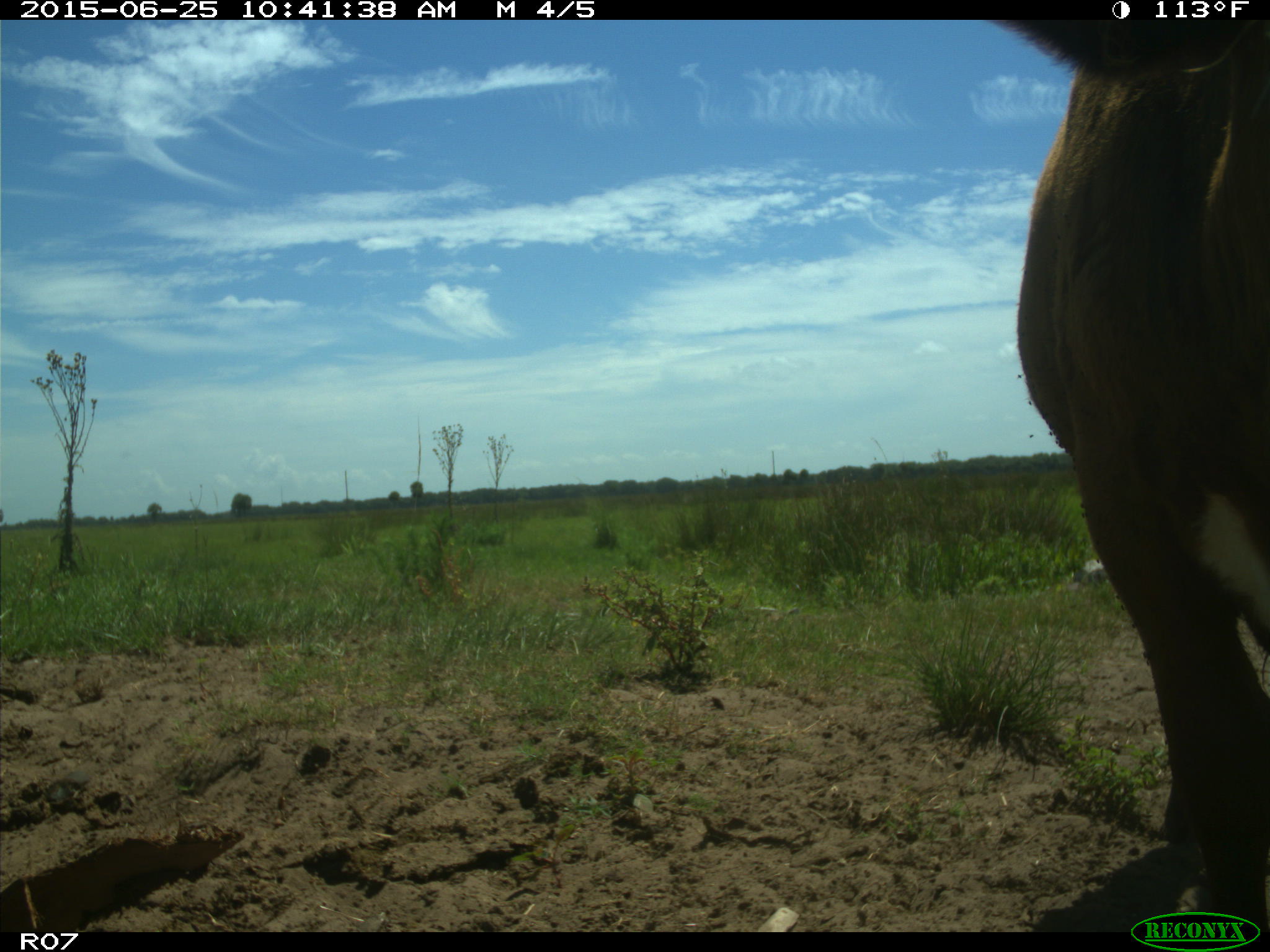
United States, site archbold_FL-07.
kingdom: Animalia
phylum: Chordata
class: Mammalia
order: Artiodactyla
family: Bovidae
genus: Bos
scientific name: Bos taurus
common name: domestic cow